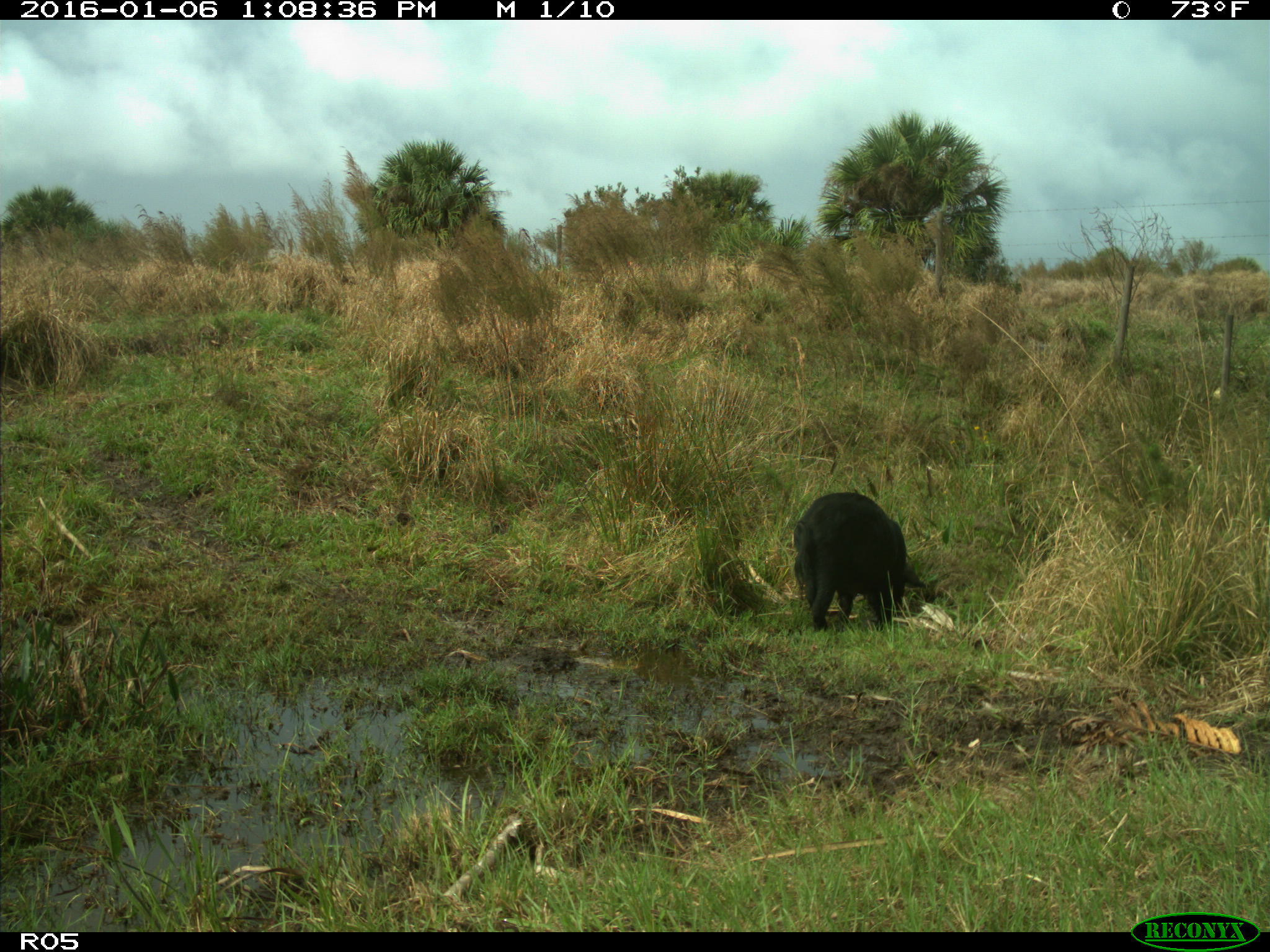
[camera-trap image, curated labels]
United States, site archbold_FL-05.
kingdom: Animalia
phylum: Chordata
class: Mammalia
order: Artiodactyla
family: Suidae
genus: Sus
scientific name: Sus scrofa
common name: wild boar